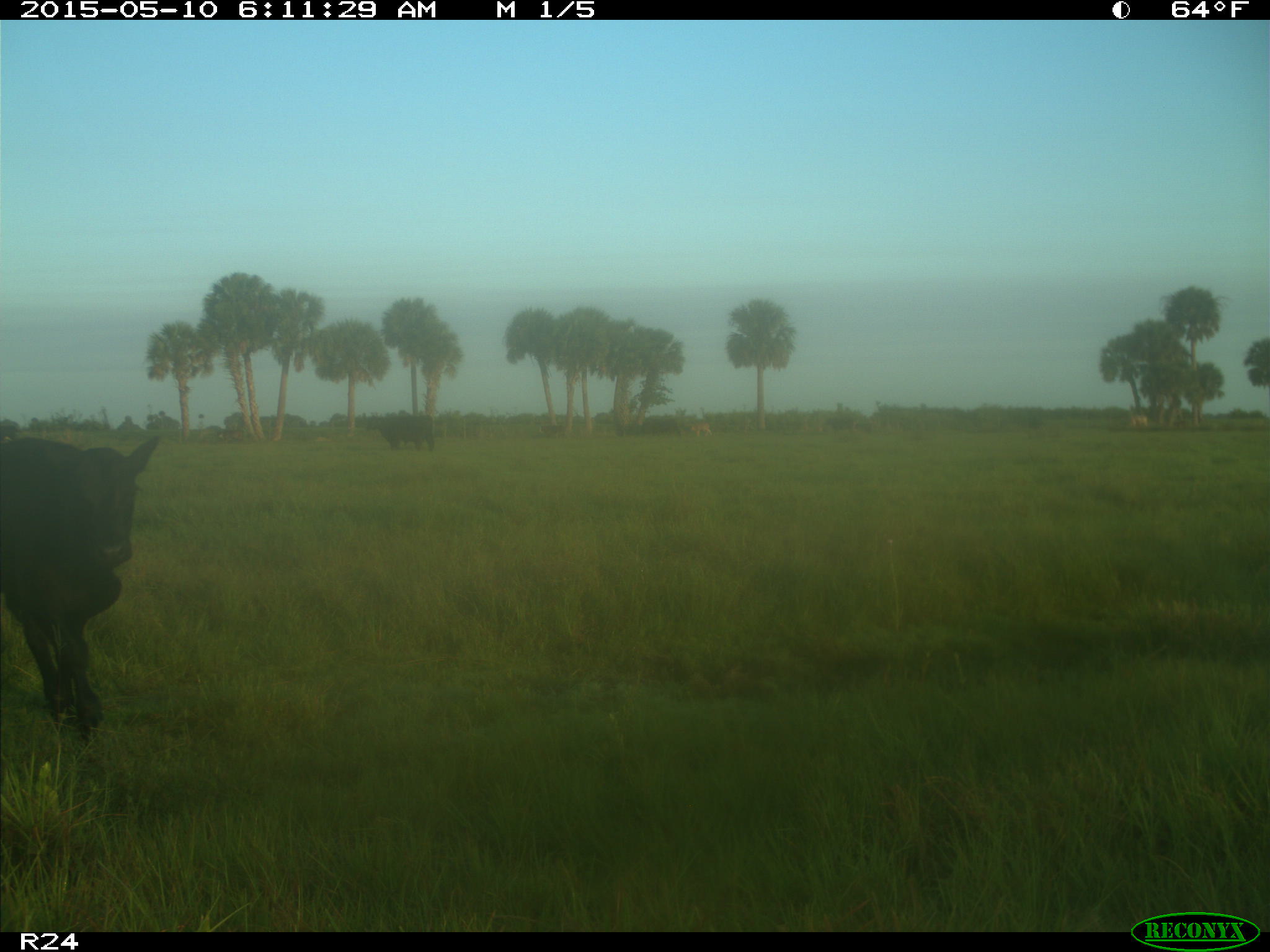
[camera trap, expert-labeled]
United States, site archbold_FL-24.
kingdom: Animalia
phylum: Chordata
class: Mammalia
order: Artiodactyla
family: Bovidae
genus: Bos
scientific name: Bos taurus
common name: domestic cow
Bos taurus (domestic cow).